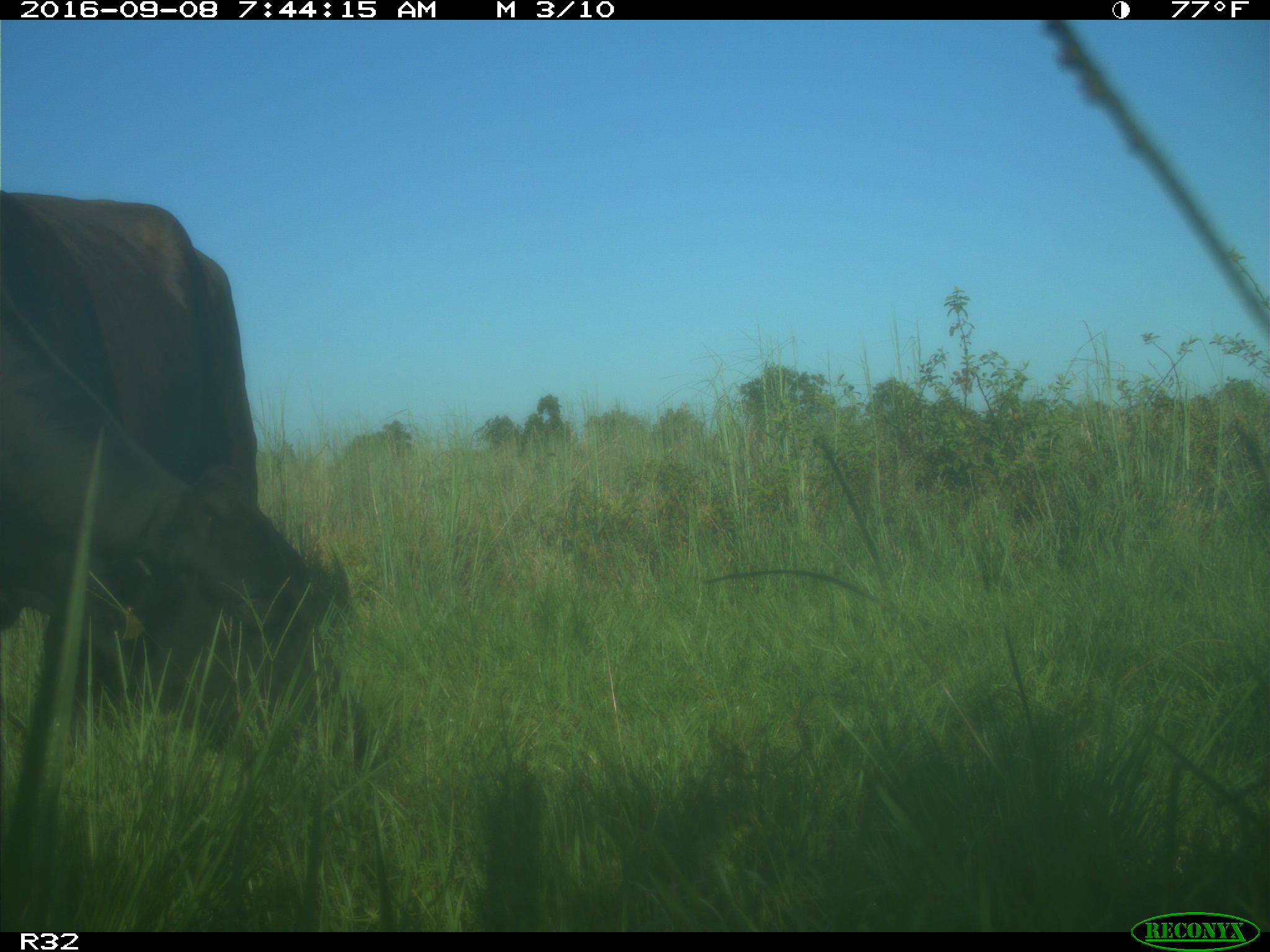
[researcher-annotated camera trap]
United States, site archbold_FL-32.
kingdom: Animalia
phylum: Chordata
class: Mammalia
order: Artiodactyla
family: Bovidae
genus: Bos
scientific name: Bos taurus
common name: domestic cow